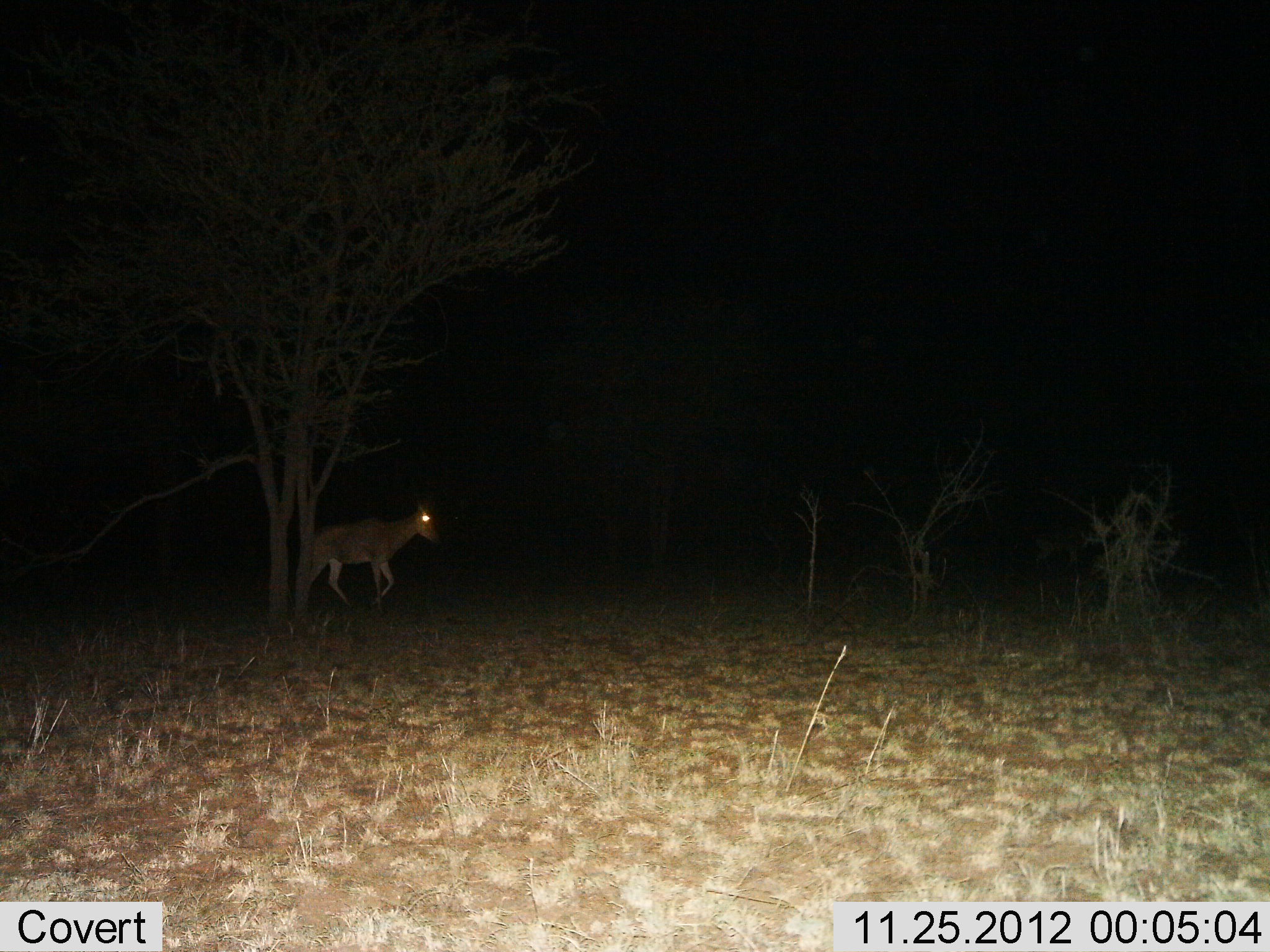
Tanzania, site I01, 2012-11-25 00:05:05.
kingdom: Animalia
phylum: Chordata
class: Mammalia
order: Artiodactyla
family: Bovidae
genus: Alcelaphus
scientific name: Alcelaphus buselaphus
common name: hartebeest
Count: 1.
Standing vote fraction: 4%.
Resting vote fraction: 0%.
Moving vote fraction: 96%.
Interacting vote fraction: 0%.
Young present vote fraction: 0%.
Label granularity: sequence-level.